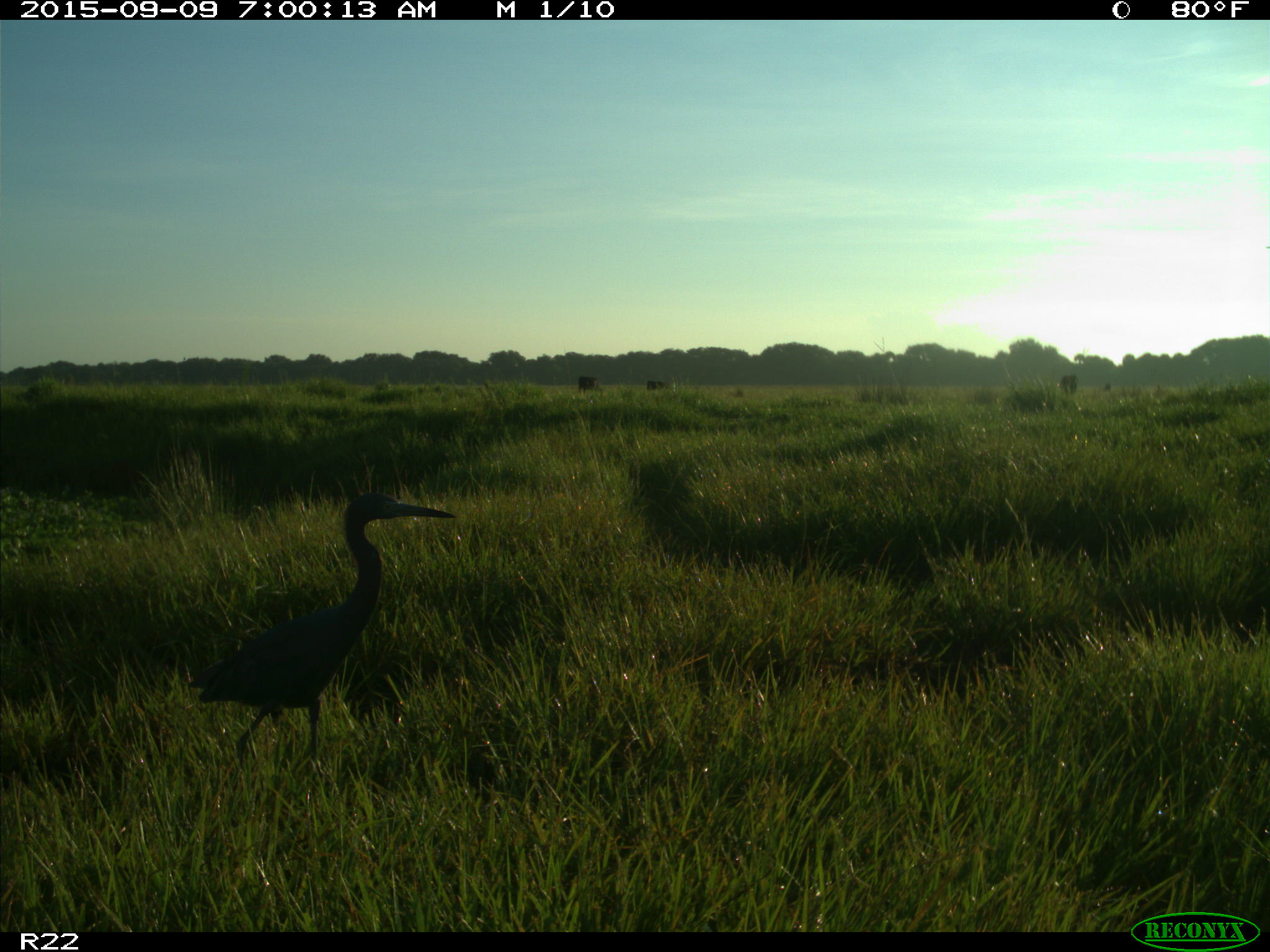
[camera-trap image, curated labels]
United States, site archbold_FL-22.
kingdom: Animalia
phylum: Chordata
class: Aves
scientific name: Aves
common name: birds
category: unidentified bird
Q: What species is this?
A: Unidentified bird (birds) (Aves).